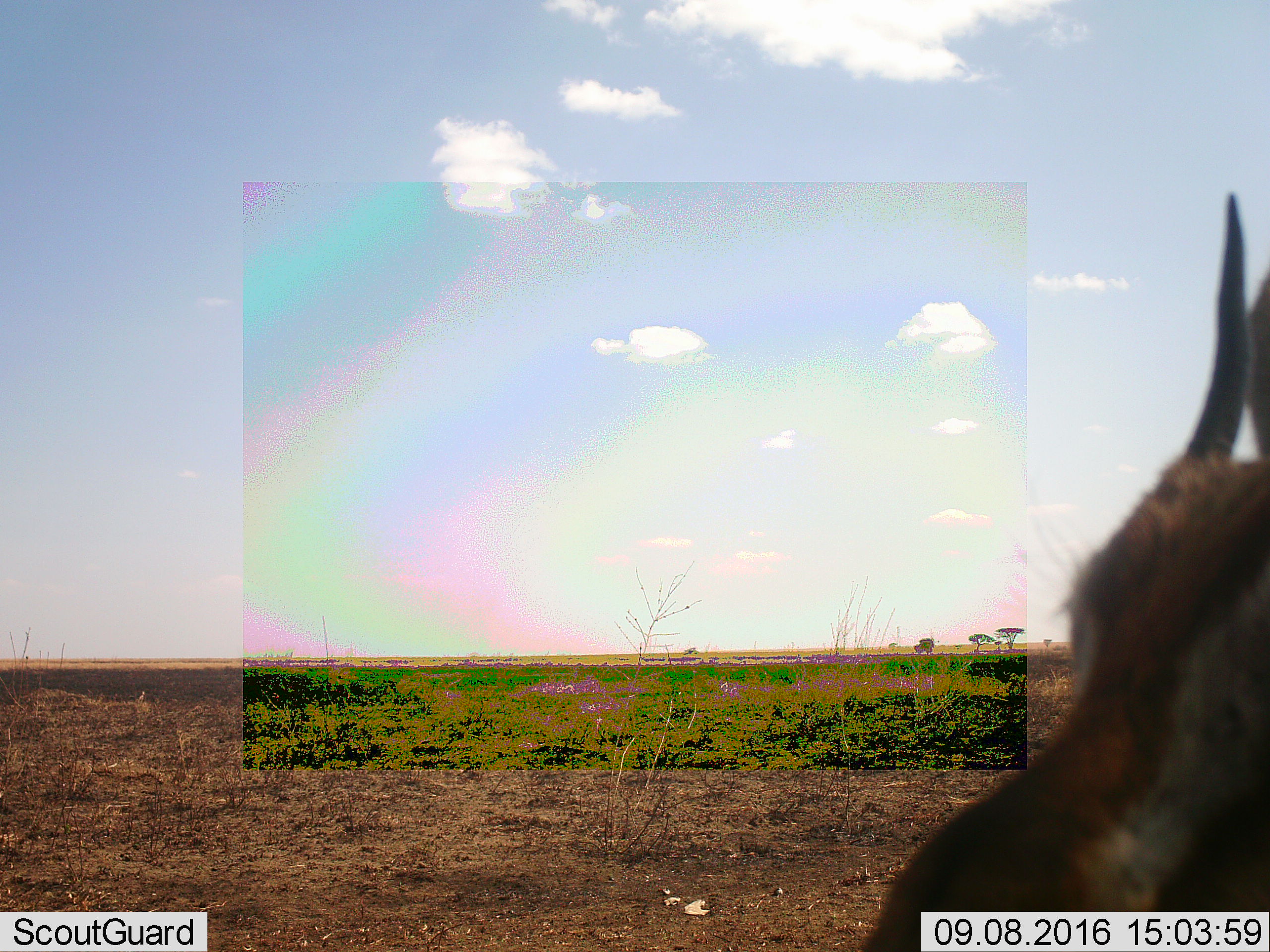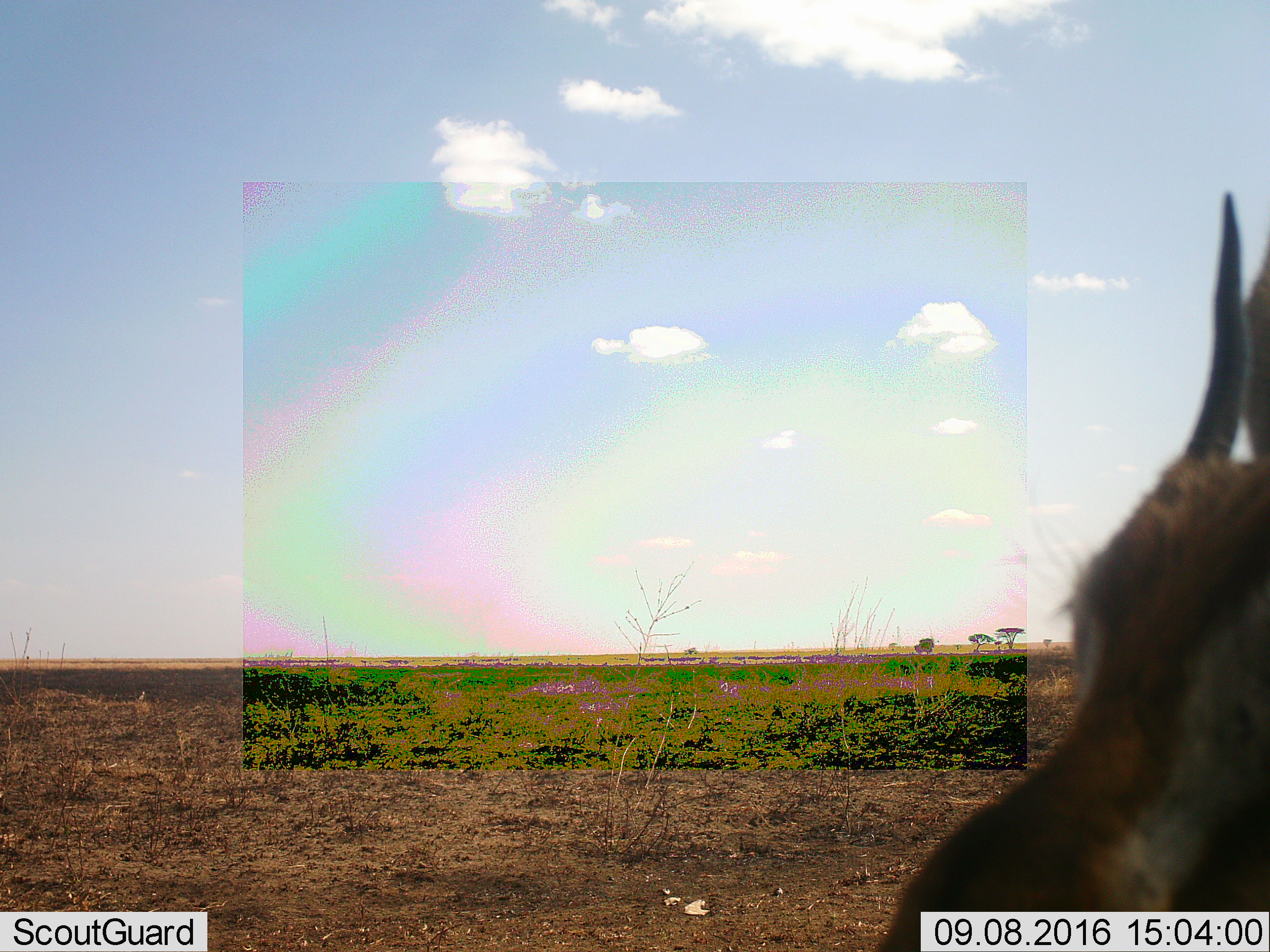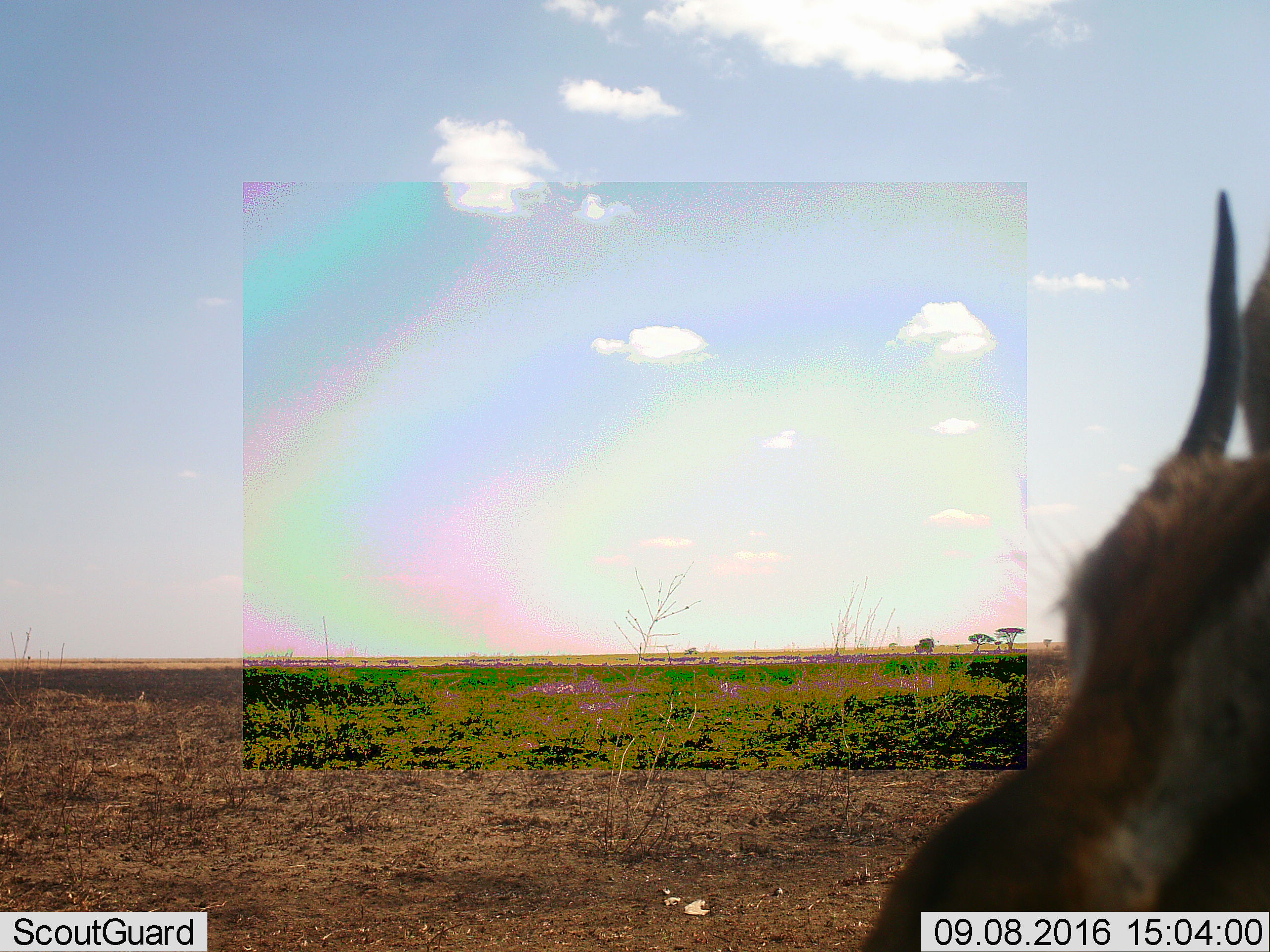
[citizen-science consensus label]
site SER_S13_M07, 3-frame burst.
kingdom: Animalia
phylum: Chordata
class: Mammalia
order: Artiodactyla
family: Bovidae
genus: Eudorcas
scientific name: Eudorcas thomsonii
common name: thomson's gazelle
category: gazellethomsons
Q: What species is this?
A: Gazellethomsons (thomson's gazelle) (Eudorcas thomsonii).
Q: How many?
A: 1.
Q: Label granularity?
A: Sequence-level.